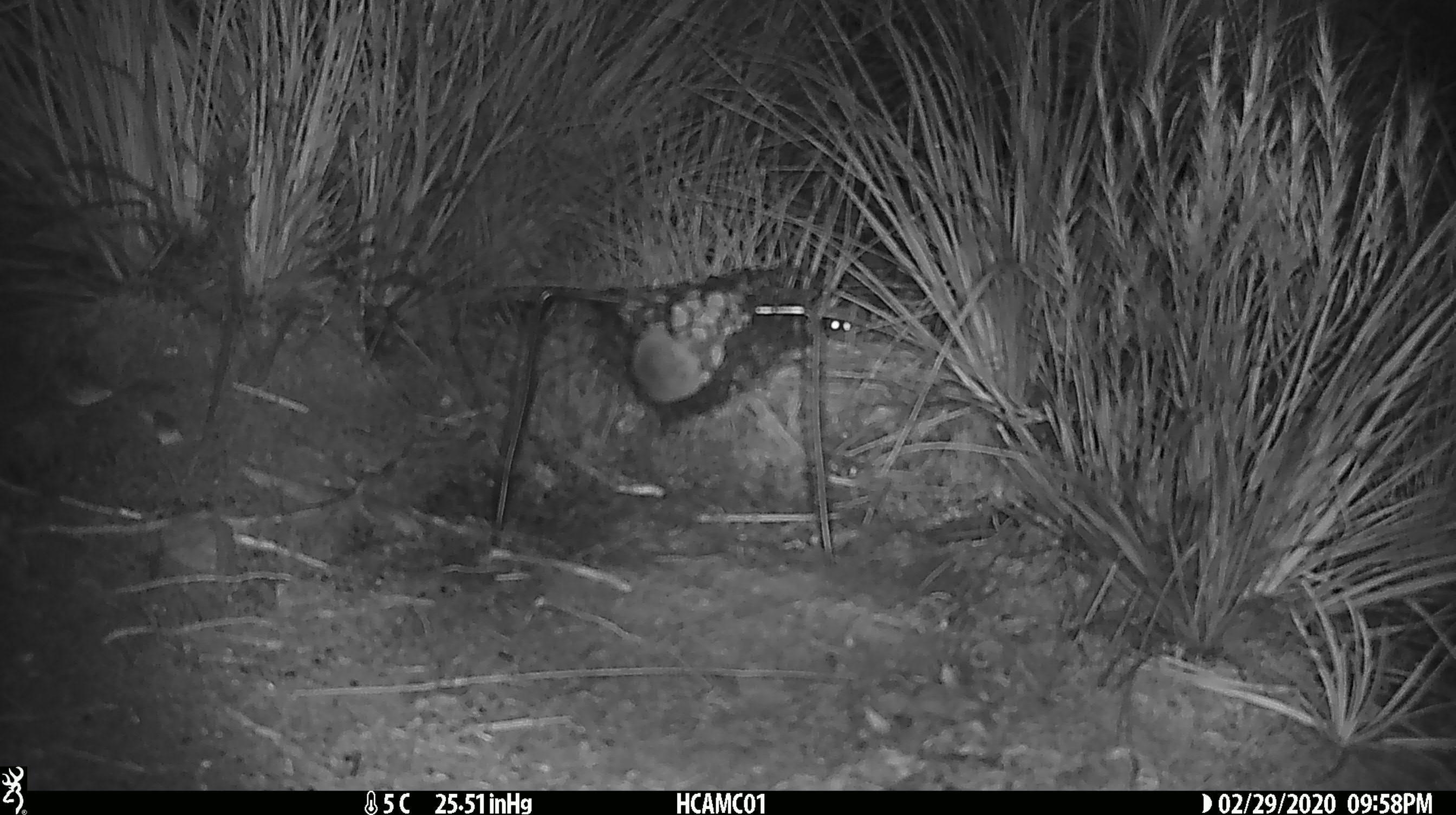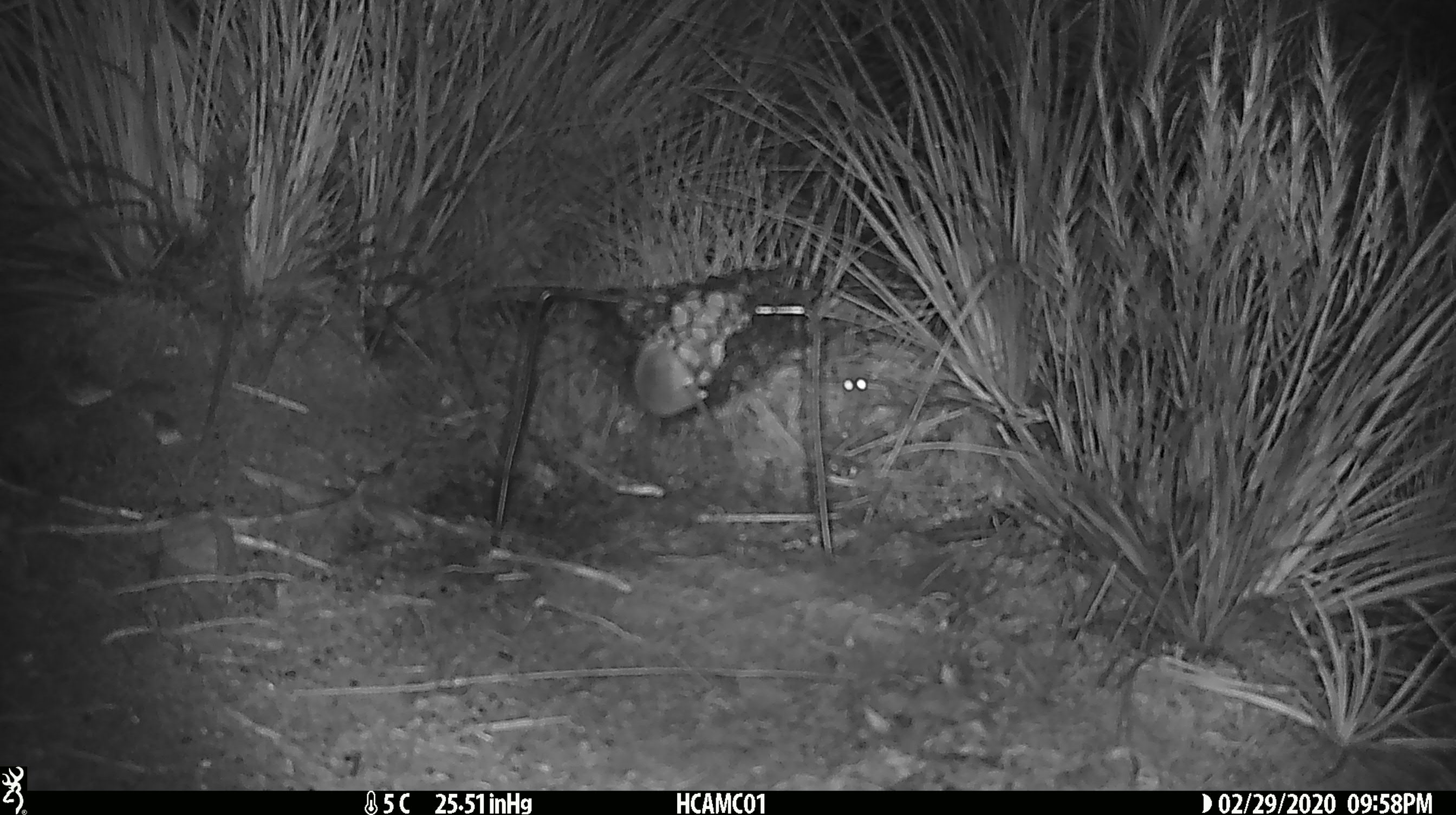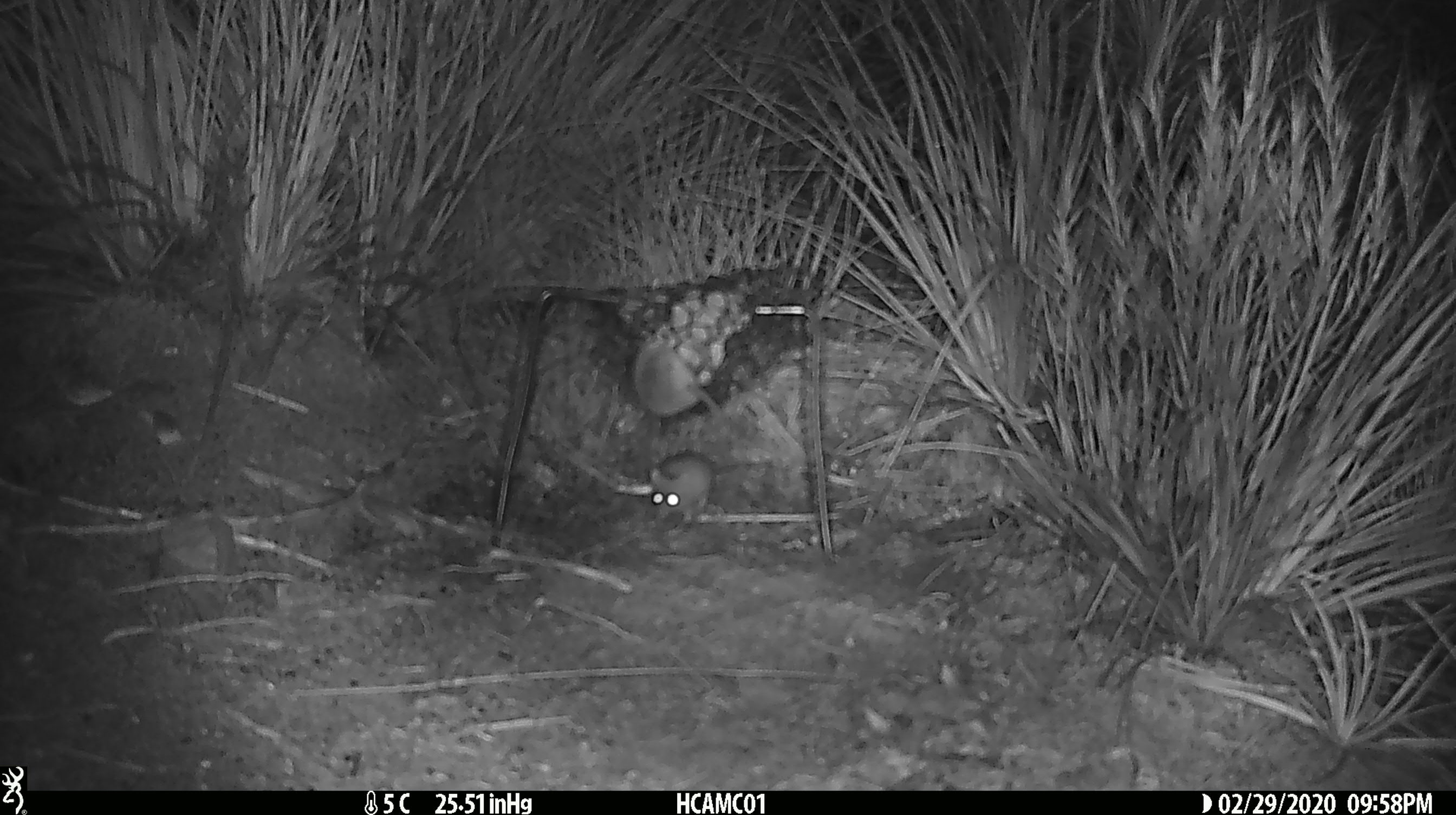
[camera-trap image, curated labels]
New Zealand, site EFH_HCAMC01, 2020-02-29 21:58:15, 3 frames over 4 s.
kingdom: Animalia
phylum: Chordata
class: Mammalia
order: Rodentia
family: Muridae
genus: Mus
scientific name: Mus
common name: mouse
Mouse (Mus).